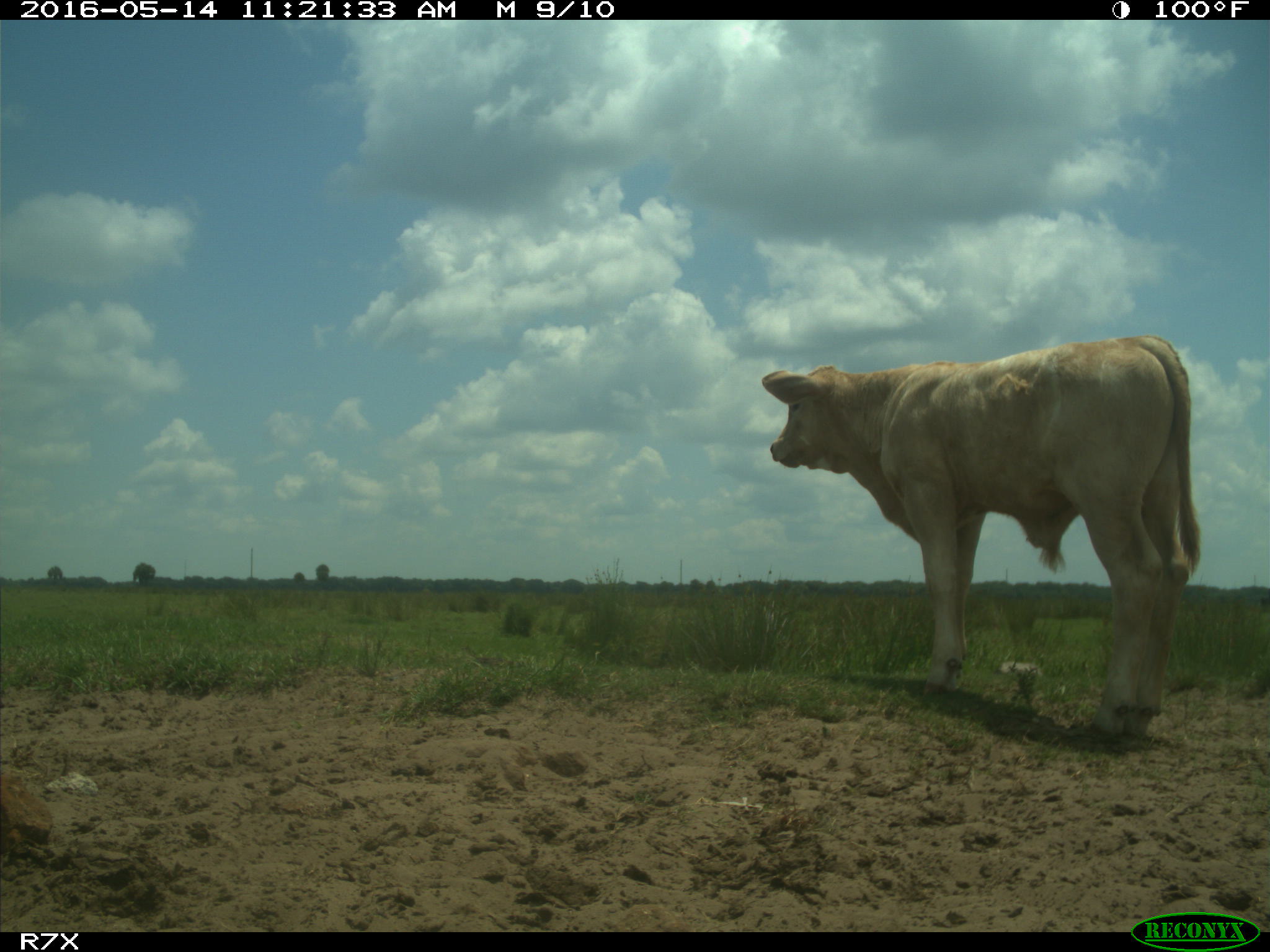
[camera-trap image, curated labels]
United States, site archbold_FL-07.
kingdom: Animalia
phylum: Chordata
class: Mammalia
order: Artiodactyla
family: Bovidae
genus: Bos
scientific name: Bos taurus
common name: domestic cow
Bos taurus (domestic cow).